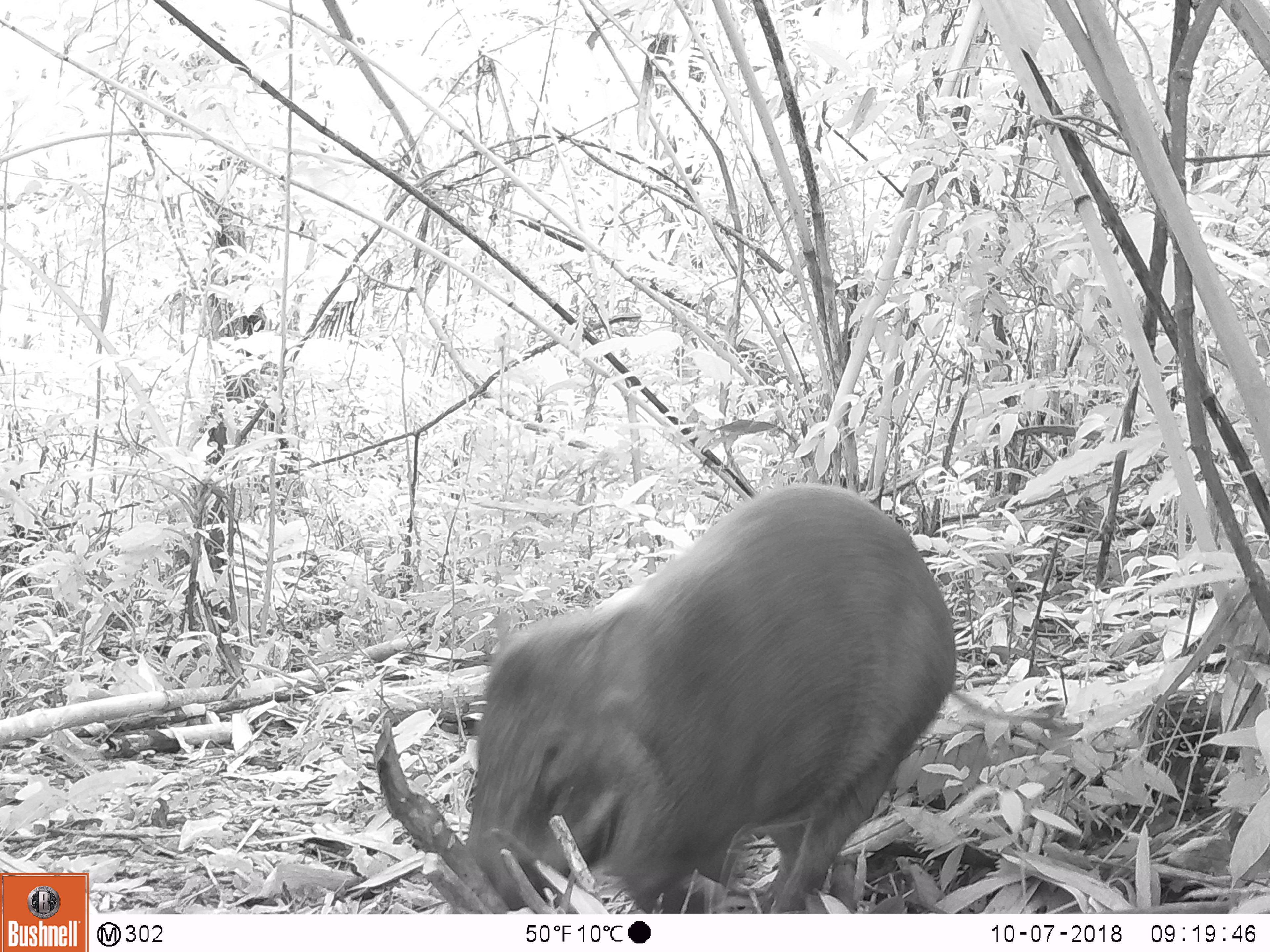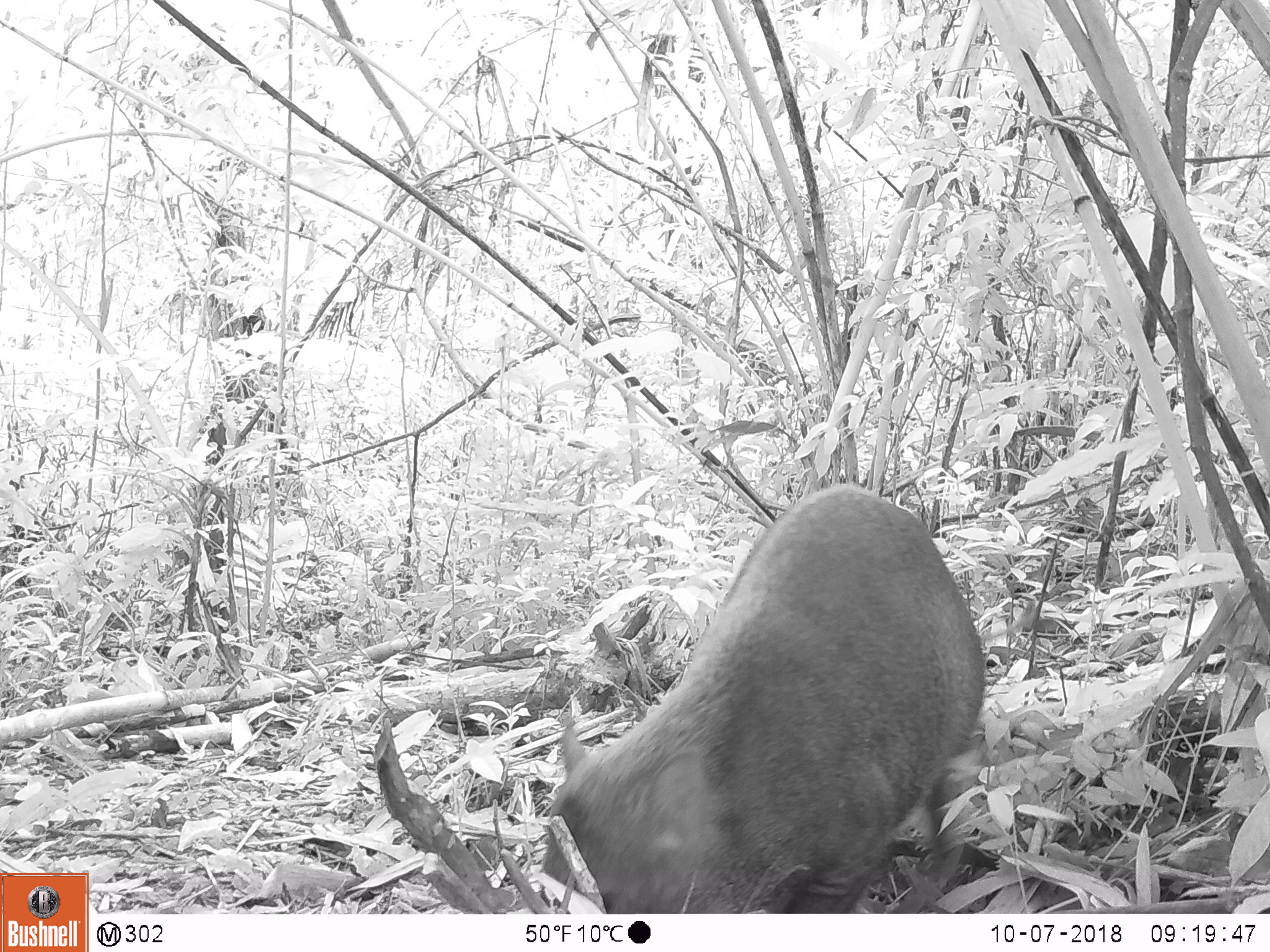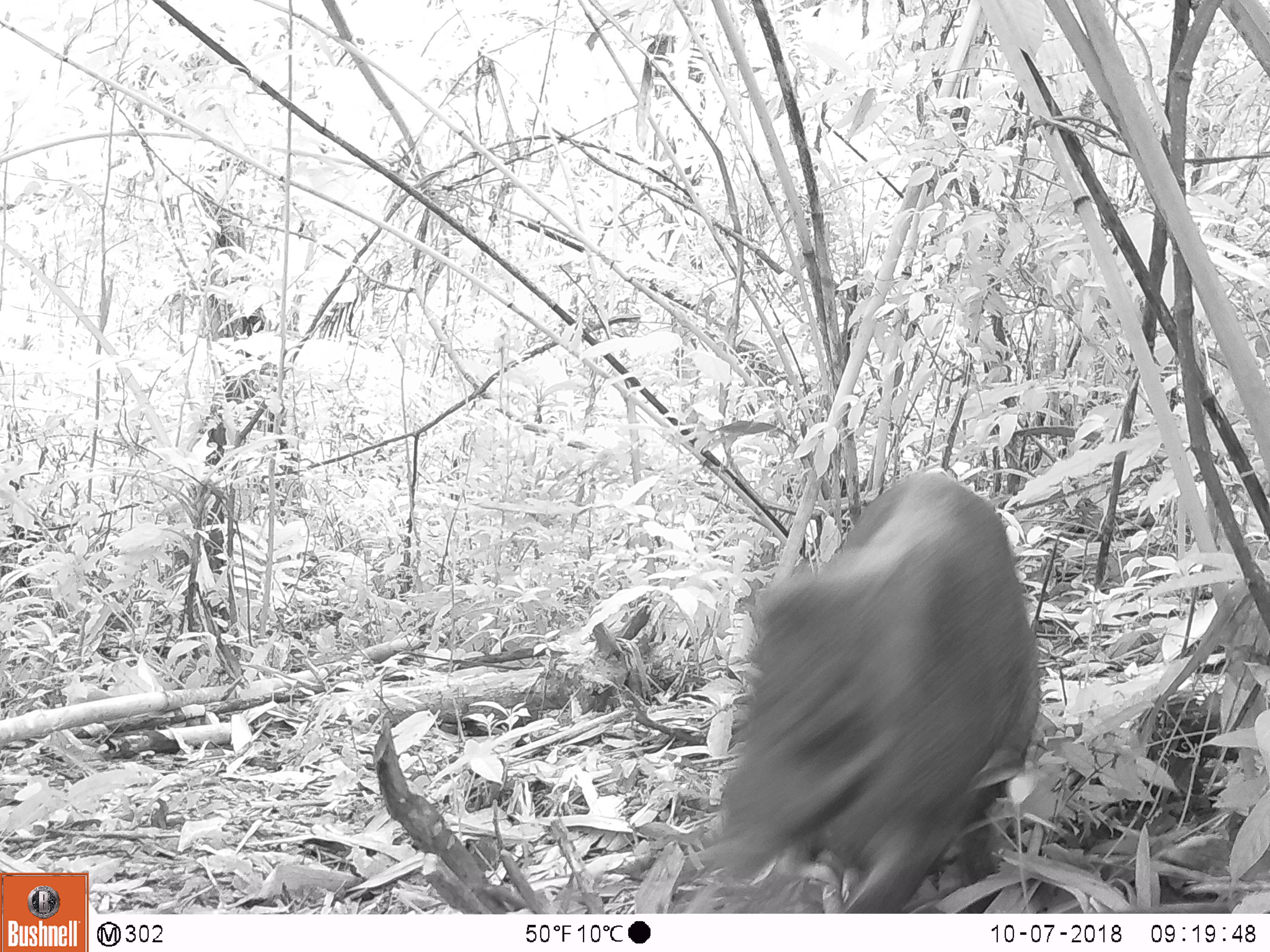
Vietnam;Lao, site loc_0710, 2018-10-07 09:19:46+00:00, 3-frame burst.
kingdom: Animalia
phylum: Chordata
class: Mammalia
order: Artiodactyla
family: Suidae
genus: Sus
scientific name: Sus scrofa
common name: eurasian wild pig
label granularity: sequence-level